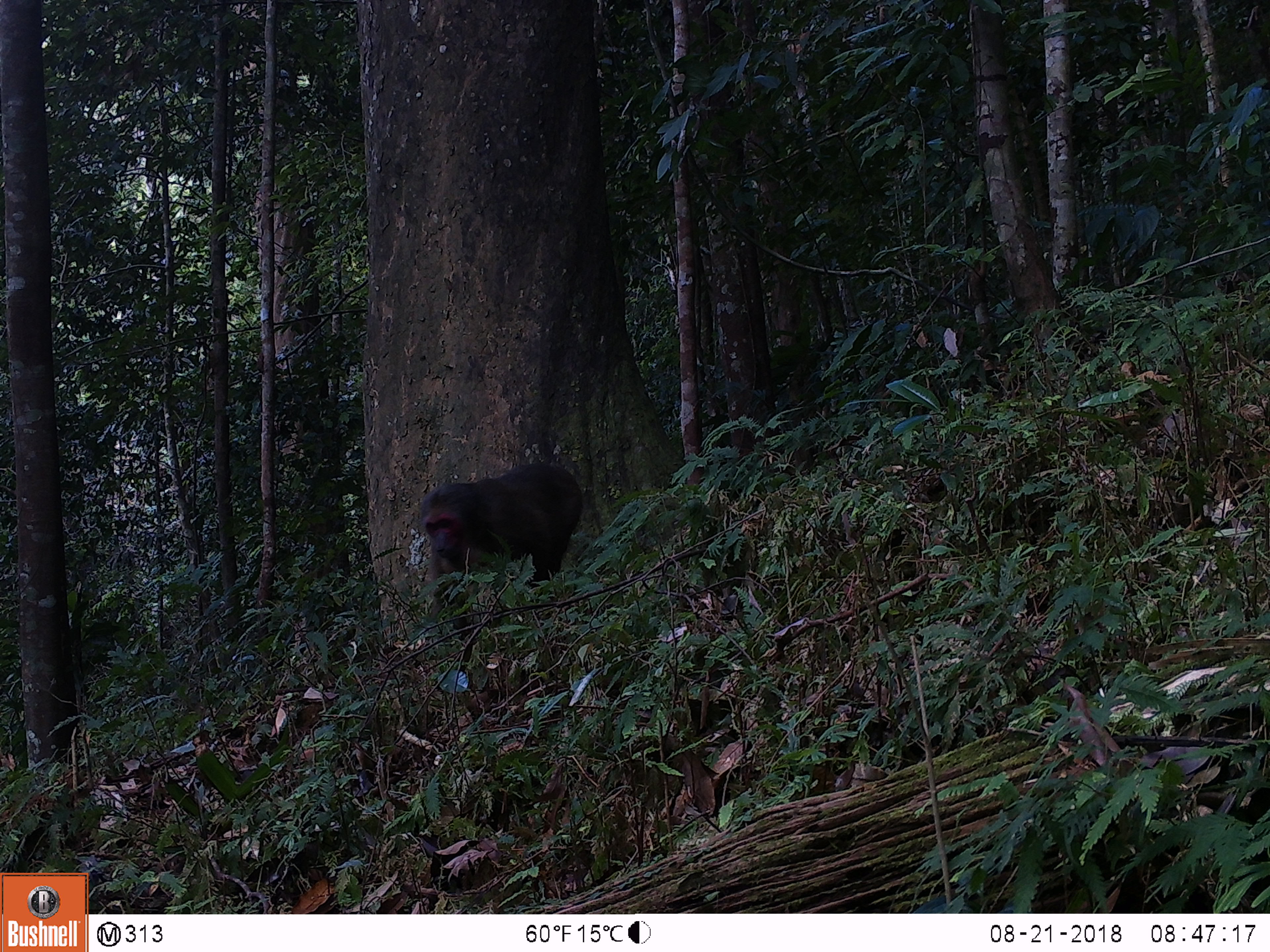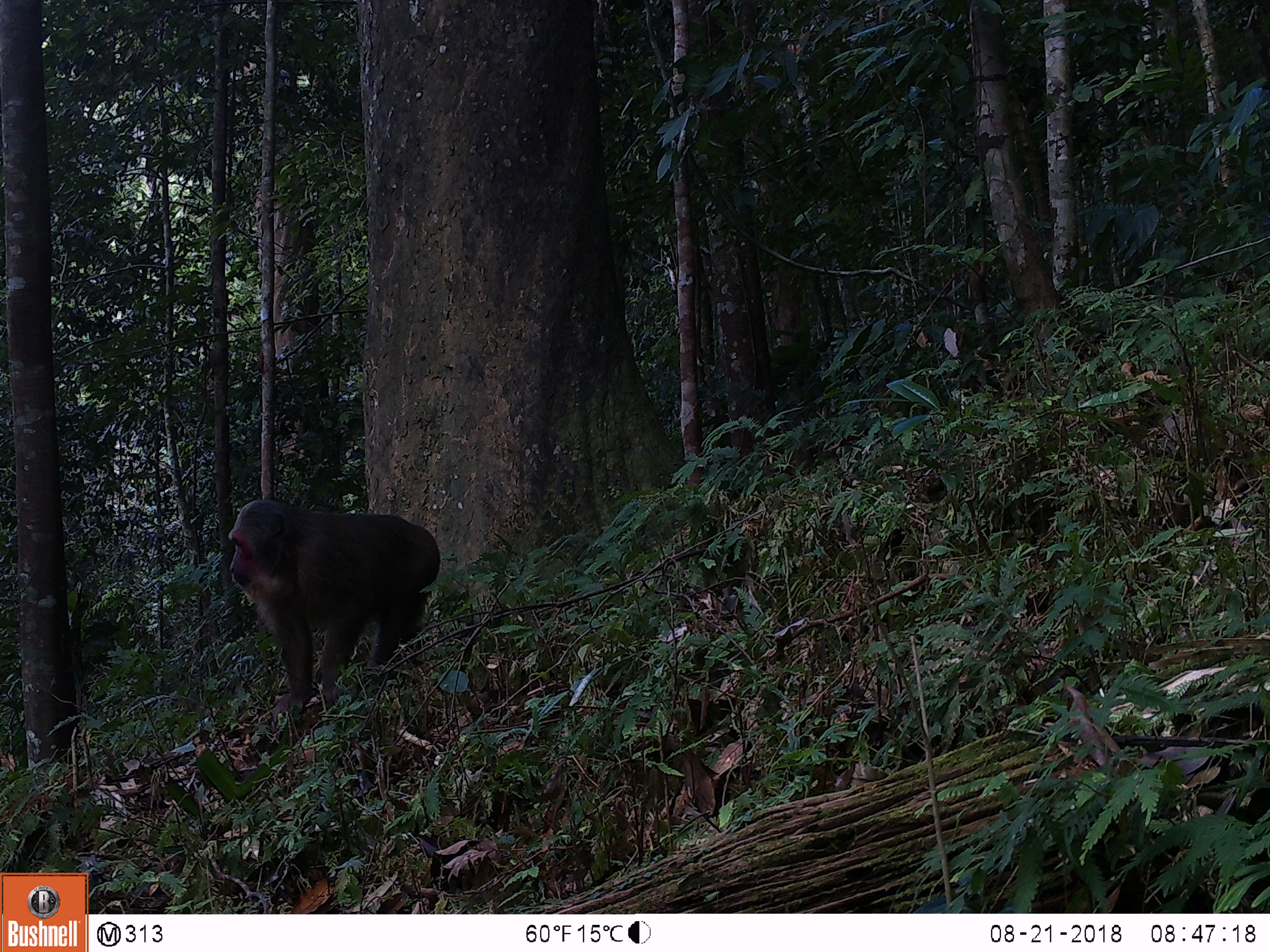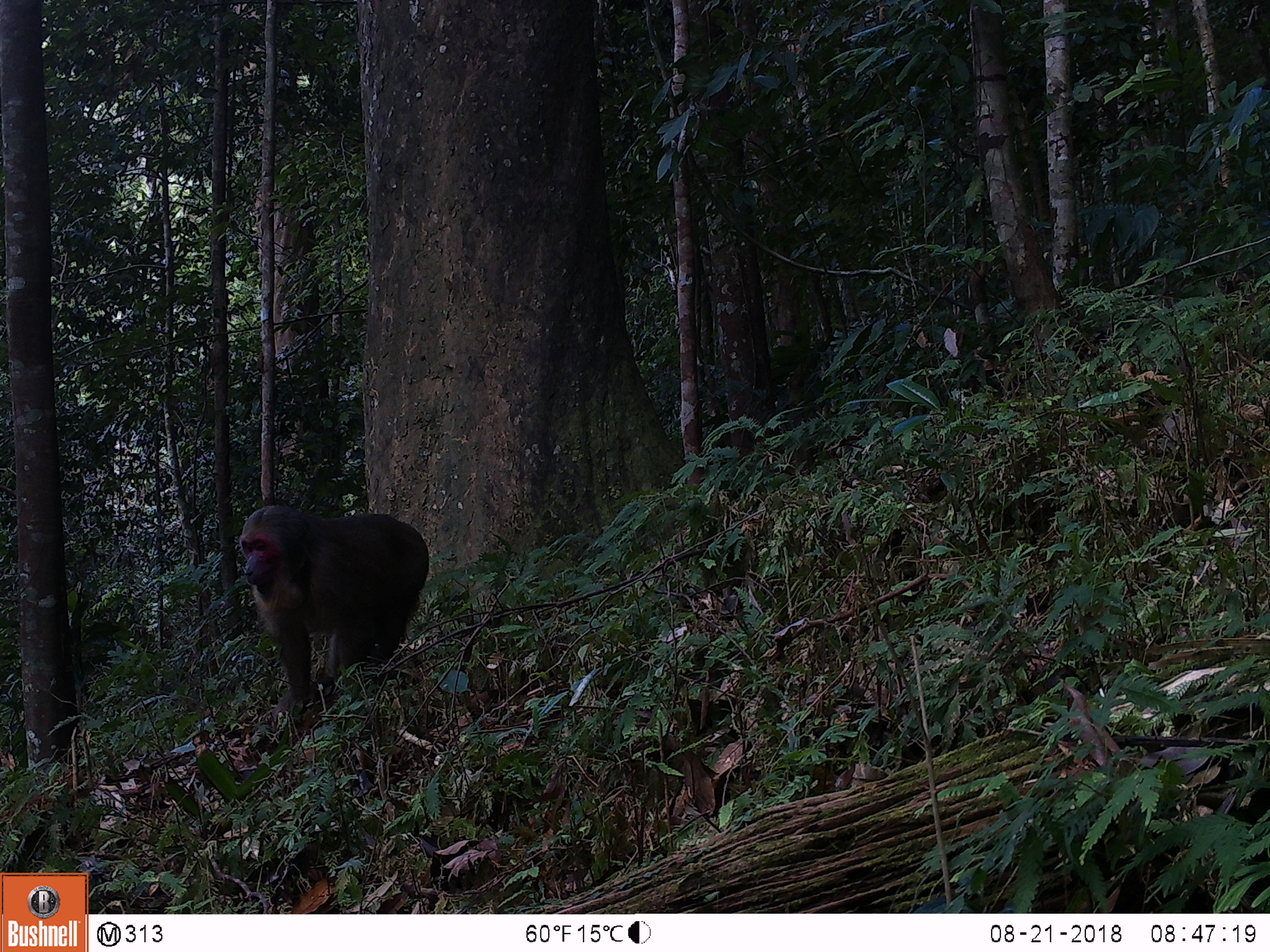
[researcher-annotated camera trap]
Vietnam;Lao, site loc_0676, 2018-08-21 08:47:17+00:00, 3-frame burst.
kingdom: Animalia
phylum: Chordata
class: Mammalia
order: Primates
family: Cercopithecidae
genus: Macaca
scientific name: Macaca arctoides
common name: stump-tailed macaque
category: stump tailed macaque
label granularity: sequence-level